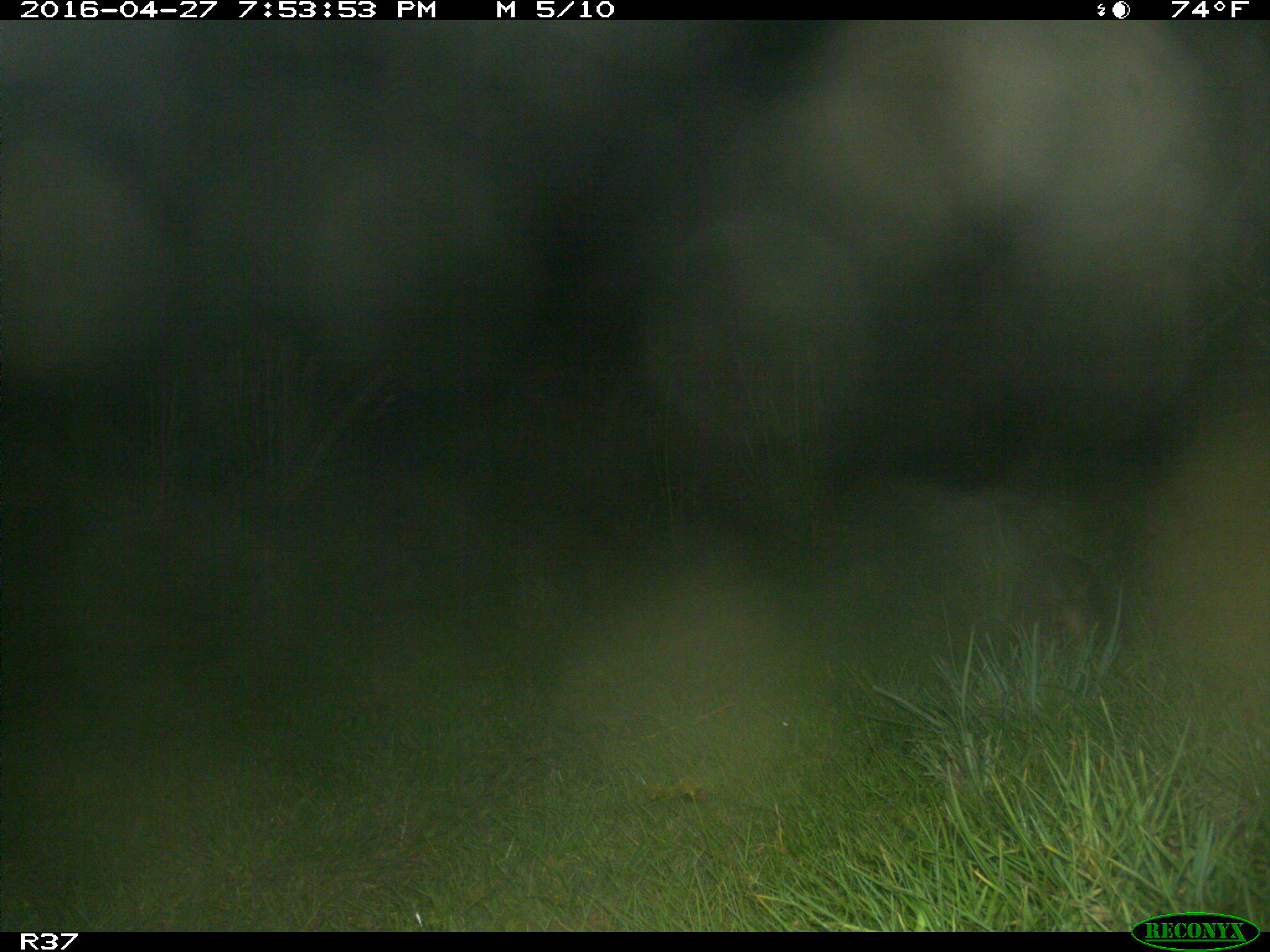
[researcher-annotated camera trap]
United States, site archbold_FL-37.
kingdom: Animalia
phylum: Chordata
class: Mammalia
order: Cingulata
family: Dasypodidae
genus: Dasypus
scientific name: Dasypus novemcinctus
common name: nine-banded armadillo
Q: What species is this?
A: Dasypus novemcinctus (nine-banded armadillo).